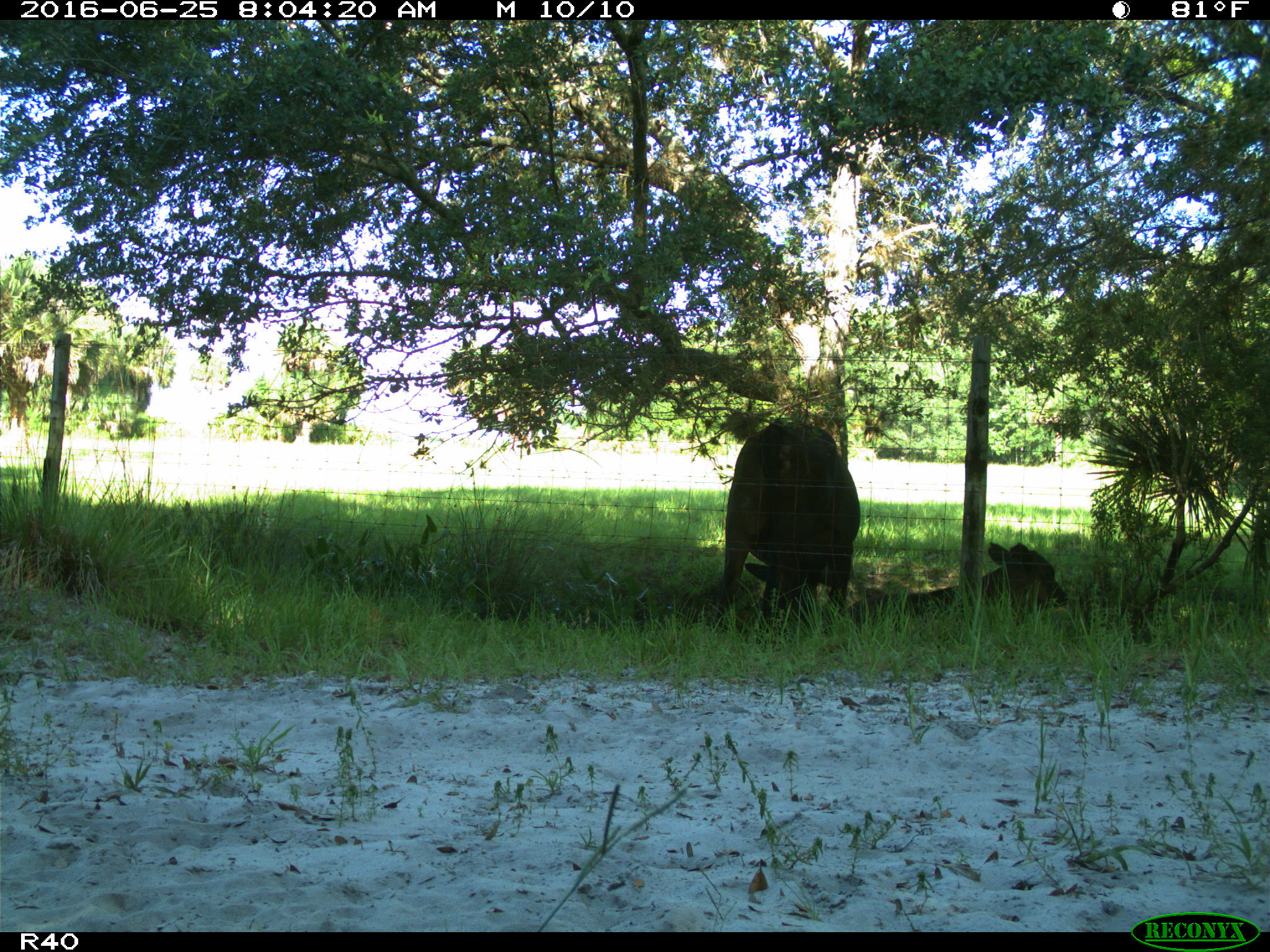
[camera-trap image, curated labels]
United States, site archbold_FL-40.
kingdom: Animalia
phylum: Chordata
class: Mammalia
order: Artiodactyla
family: Bovidae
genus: Bos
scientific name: Bos taurus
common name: domestic cow